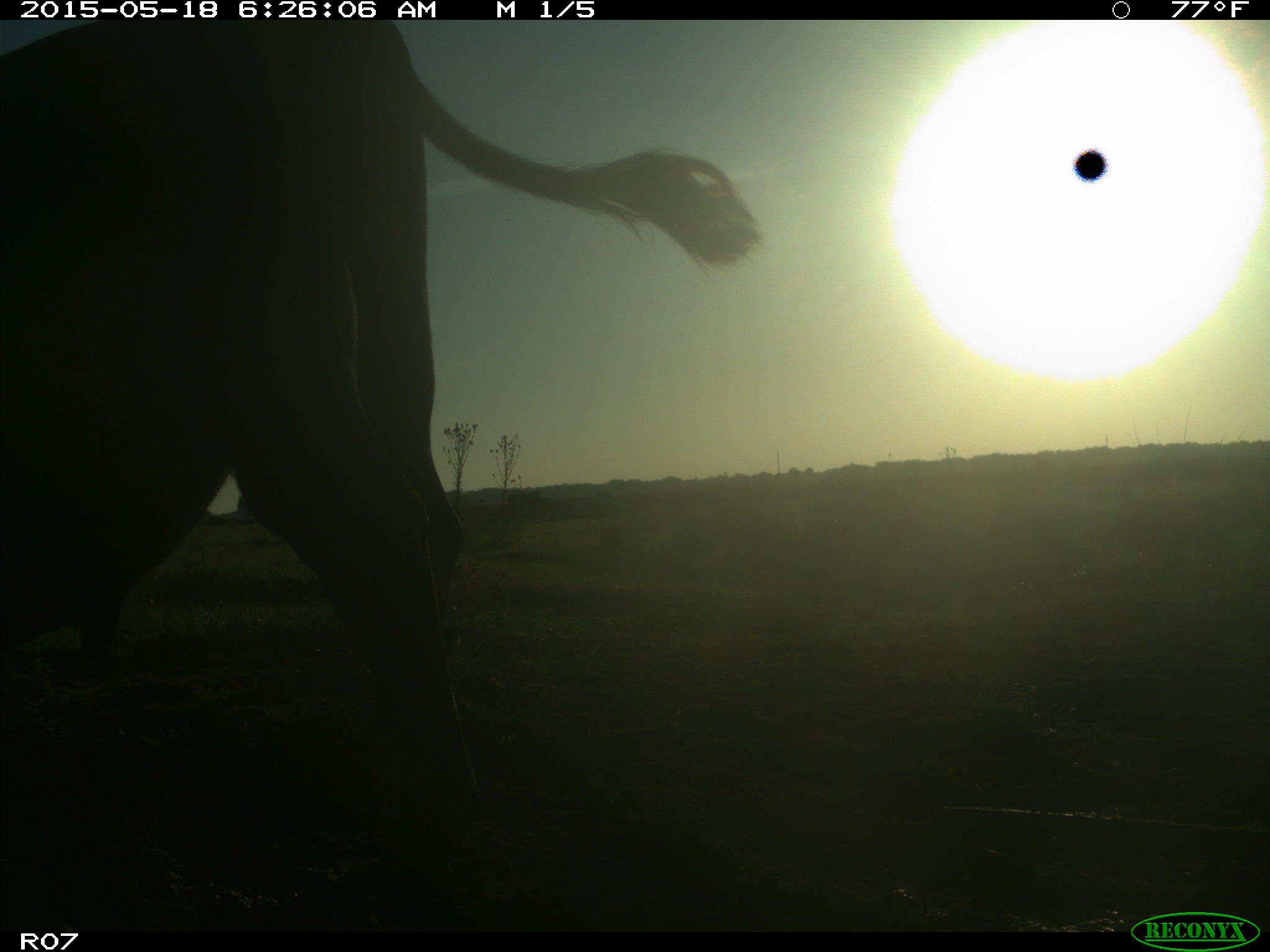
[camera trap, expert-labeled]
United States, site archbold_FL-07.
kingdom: Animalia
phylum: Chordata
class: Mammalia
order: Artiodactyla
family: Bovidae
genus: Bos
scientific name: Bos taurus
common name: domestic cow